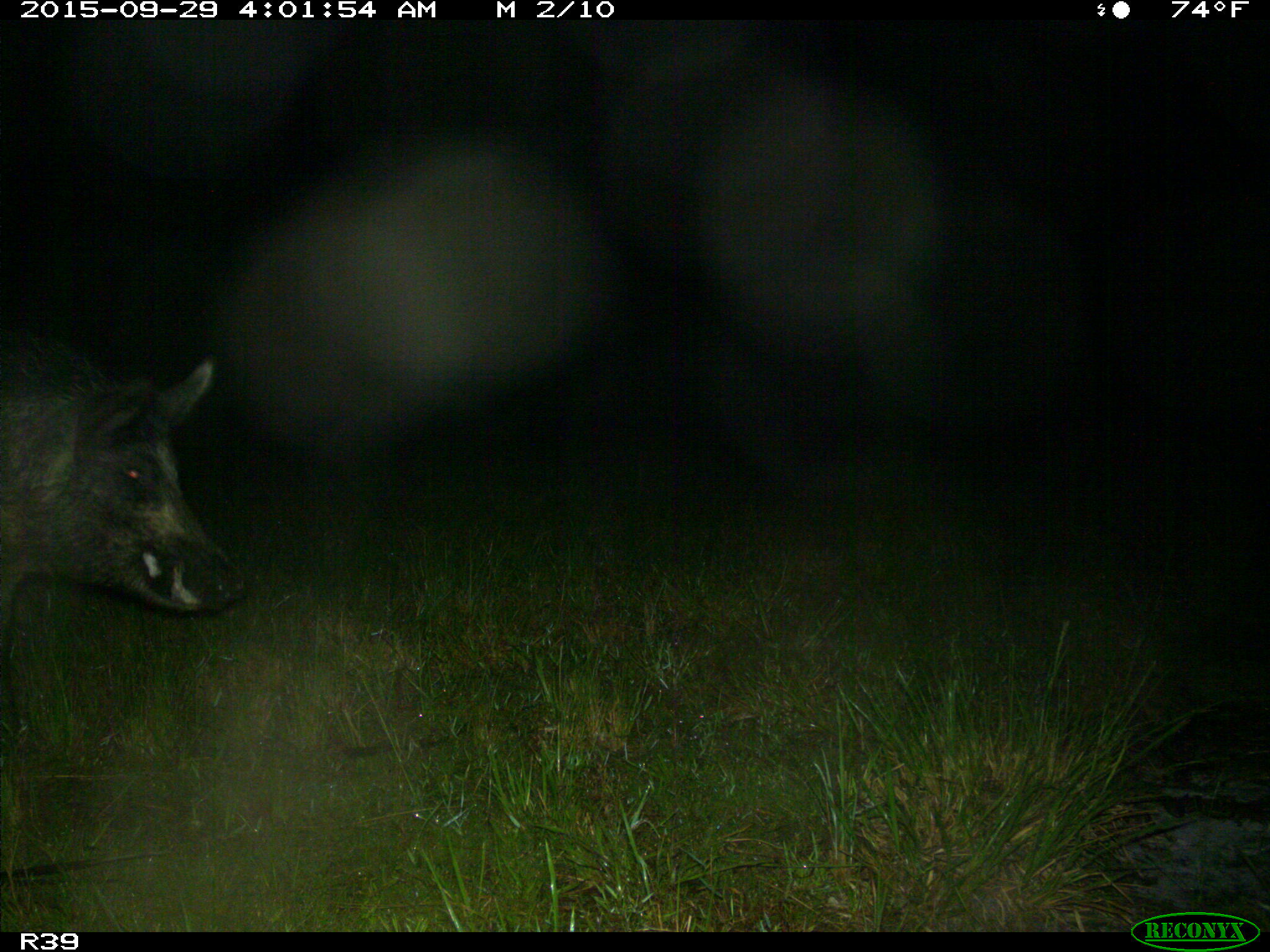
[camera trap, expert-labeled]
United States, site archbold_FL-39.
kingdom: Animalia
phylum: Chordata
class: Mammalia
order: Artiodactyla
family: Suidae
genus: Sus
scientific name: Sus scrofa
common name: wild boar